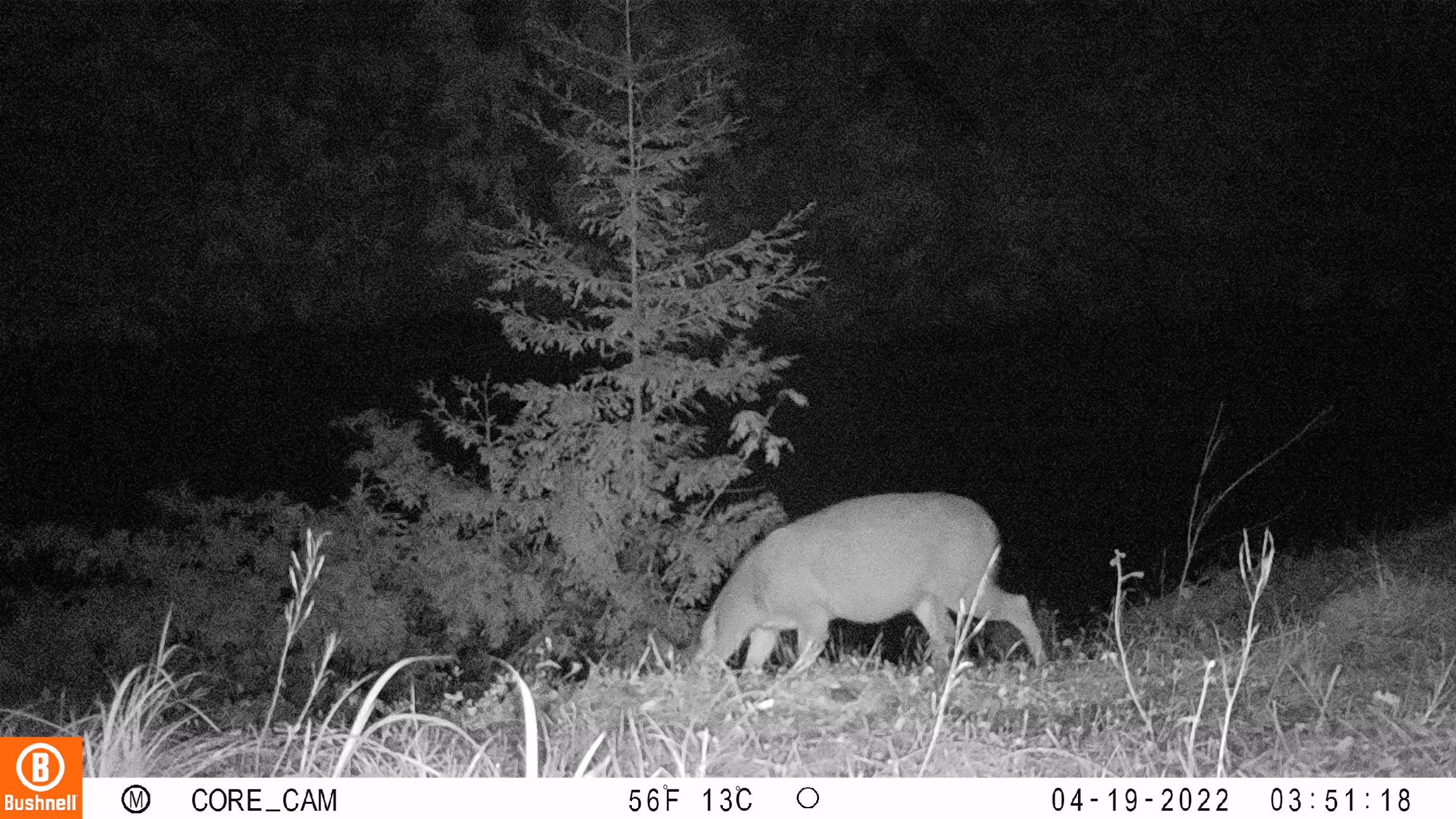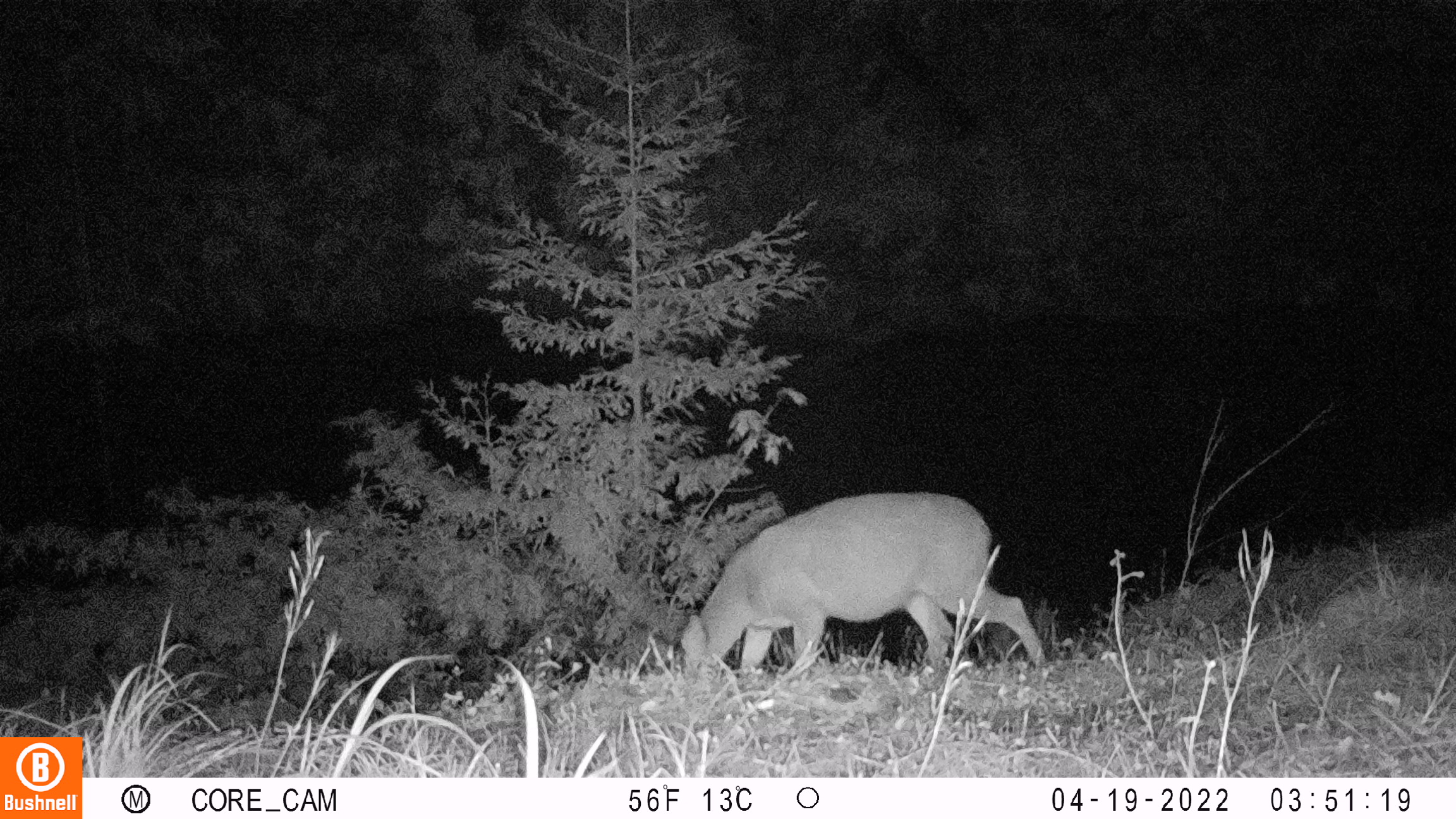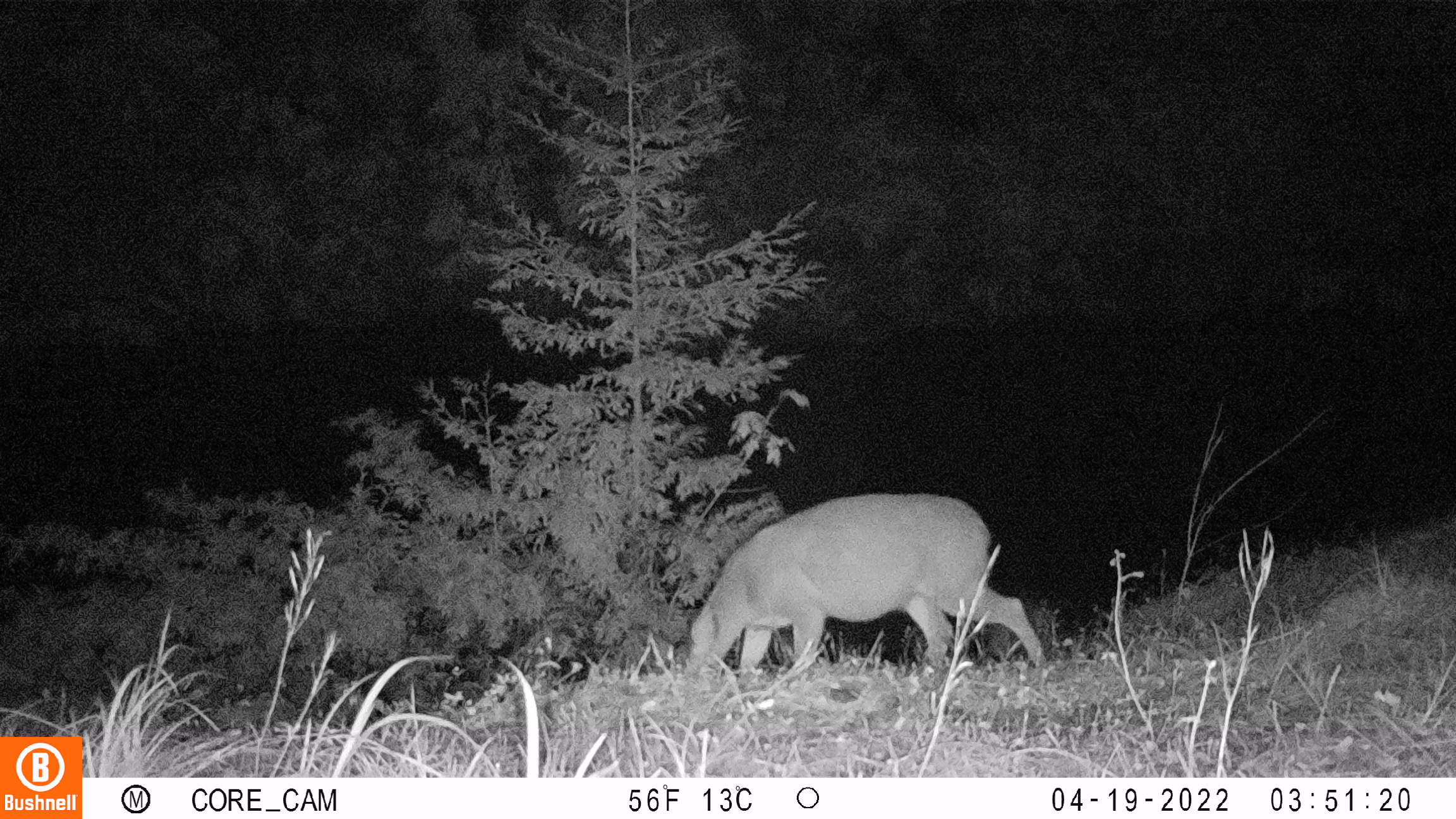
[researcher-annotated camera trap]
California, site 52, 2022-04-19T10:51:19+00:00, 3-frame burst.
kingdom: Animalia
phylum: Chordata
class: Mammalia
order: Artiodactyla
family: Cervidae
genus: Odocoileus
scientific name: Odocoileus hemionus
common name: mule deer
Mule deer (Odocoileus hemionus).